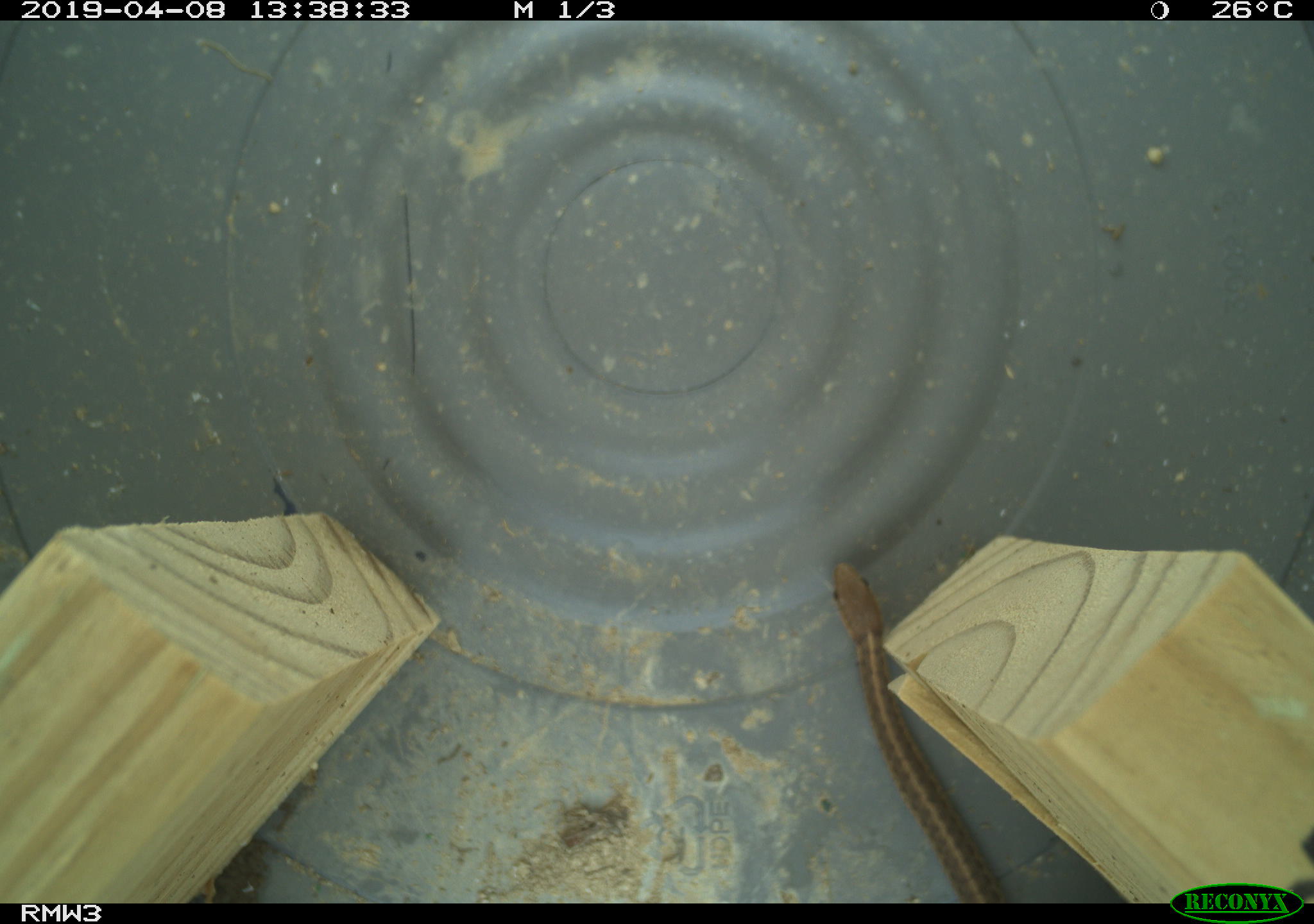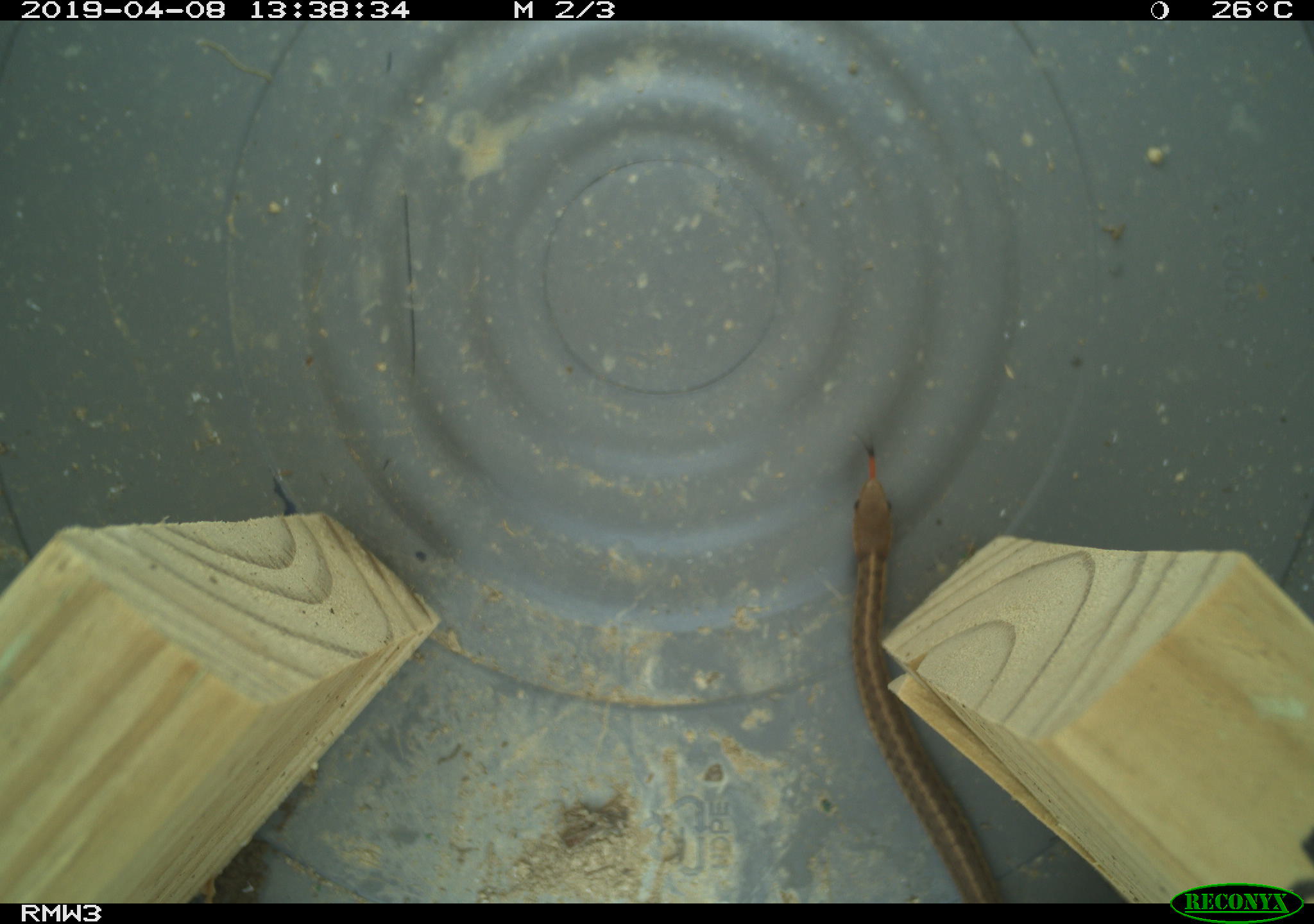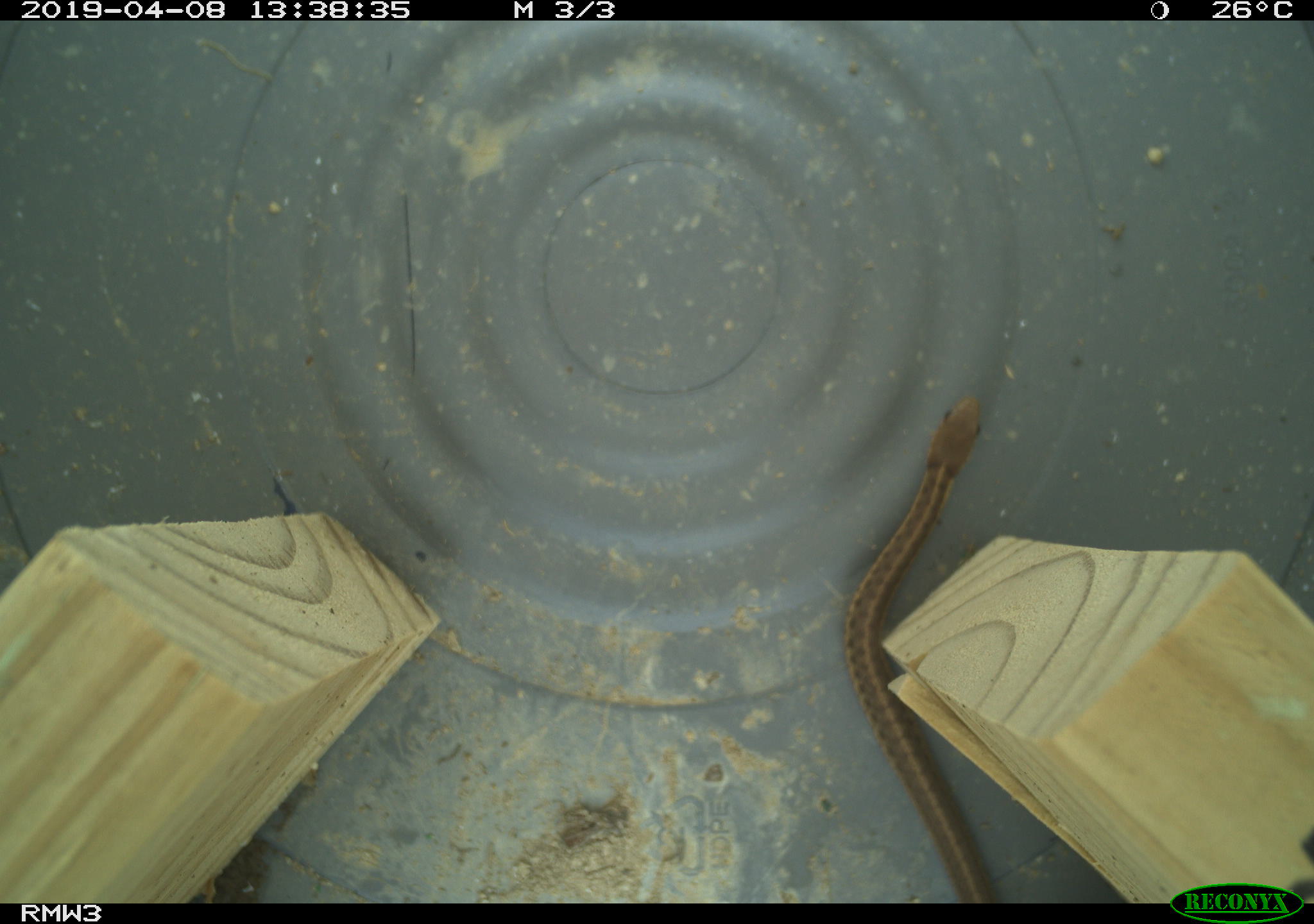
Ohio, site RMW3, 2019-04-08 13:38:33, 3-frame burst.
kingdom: Animalia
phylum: Chordata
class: Reptilia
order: Squamata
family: Colubridae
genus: Thamnophis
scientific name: Thamnophis sirtalis sirtalis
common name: eastern gartersnake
Eastern gartersnake (Thamnophis sirtalis sirtalis).